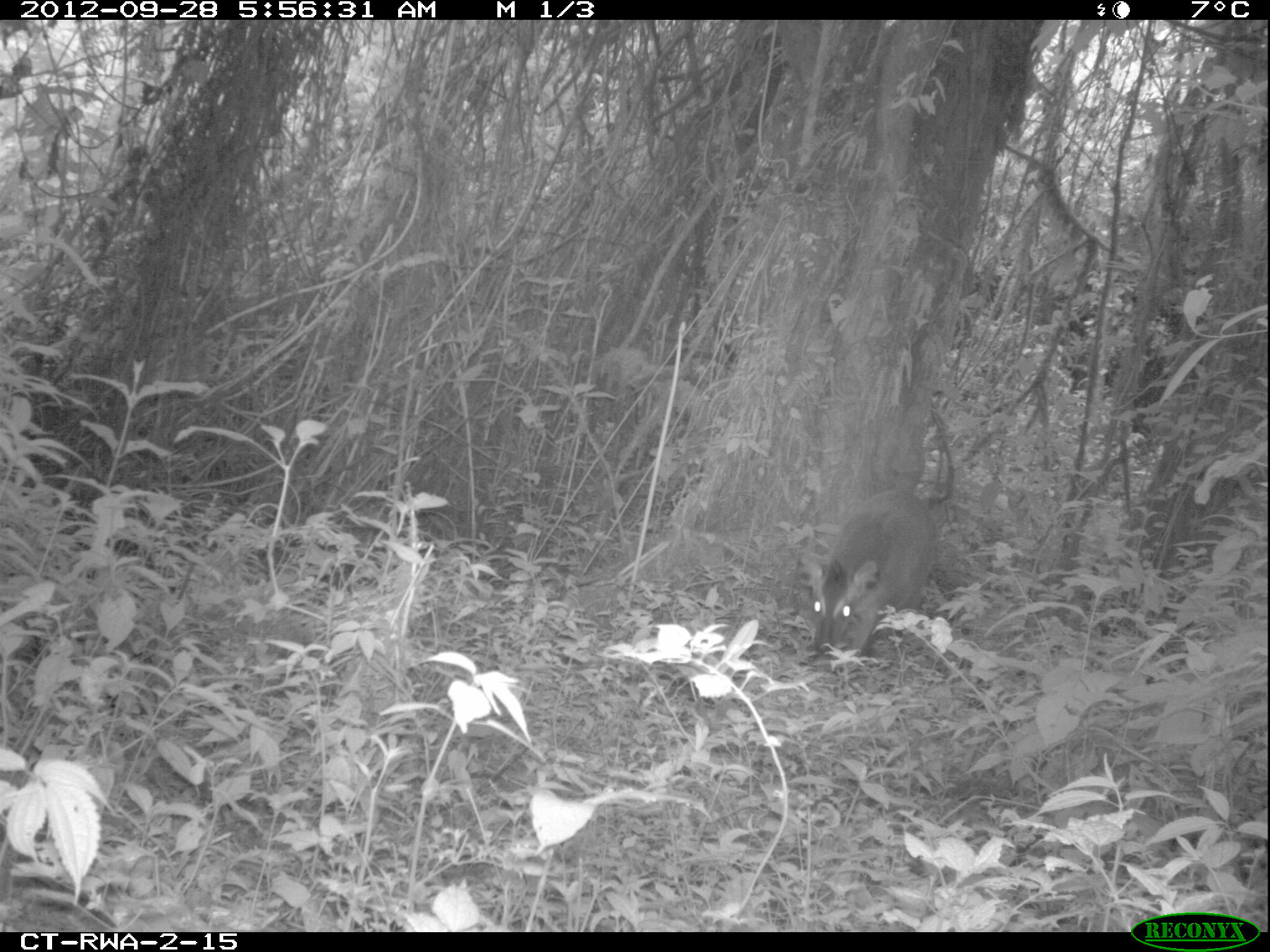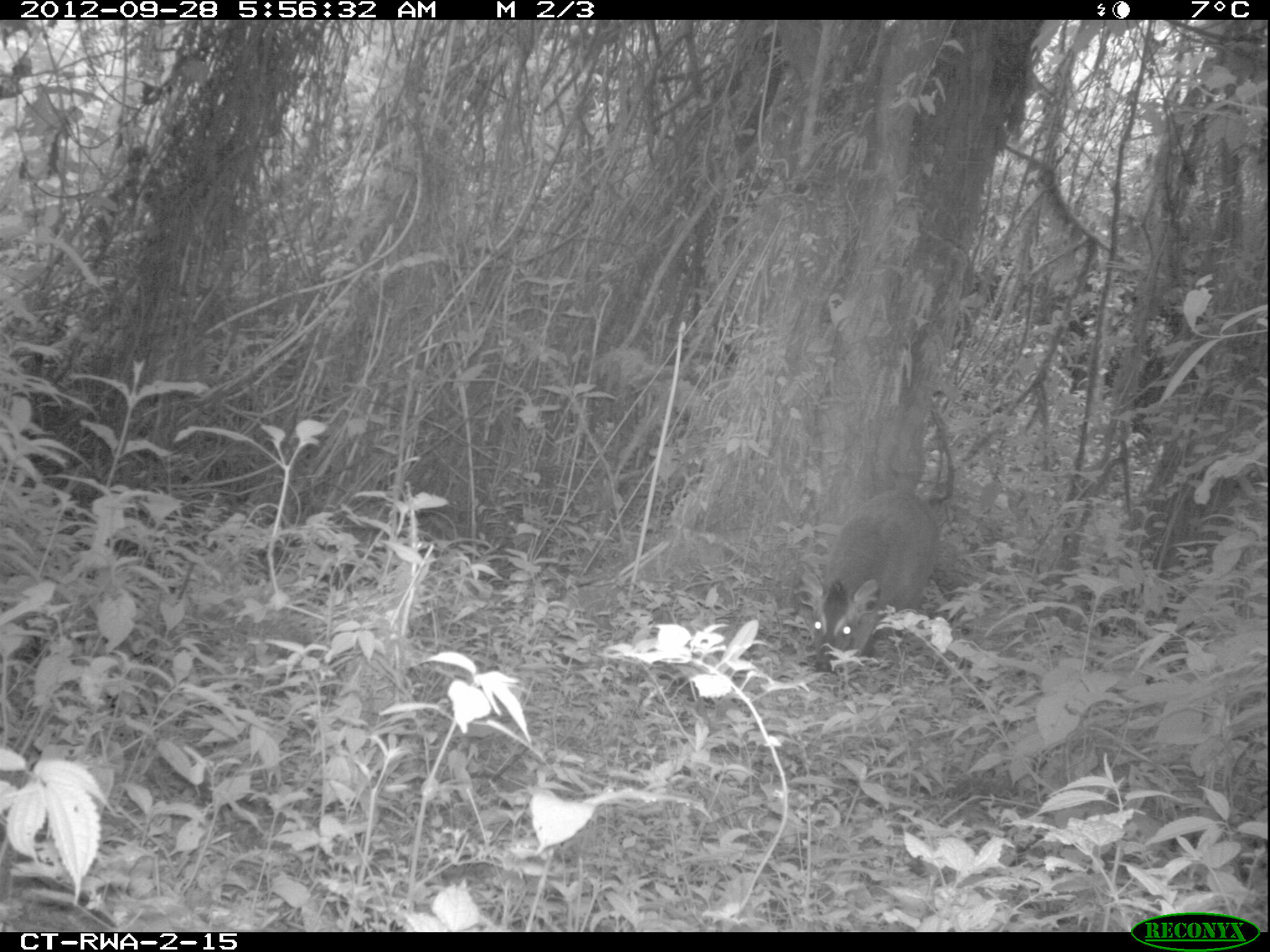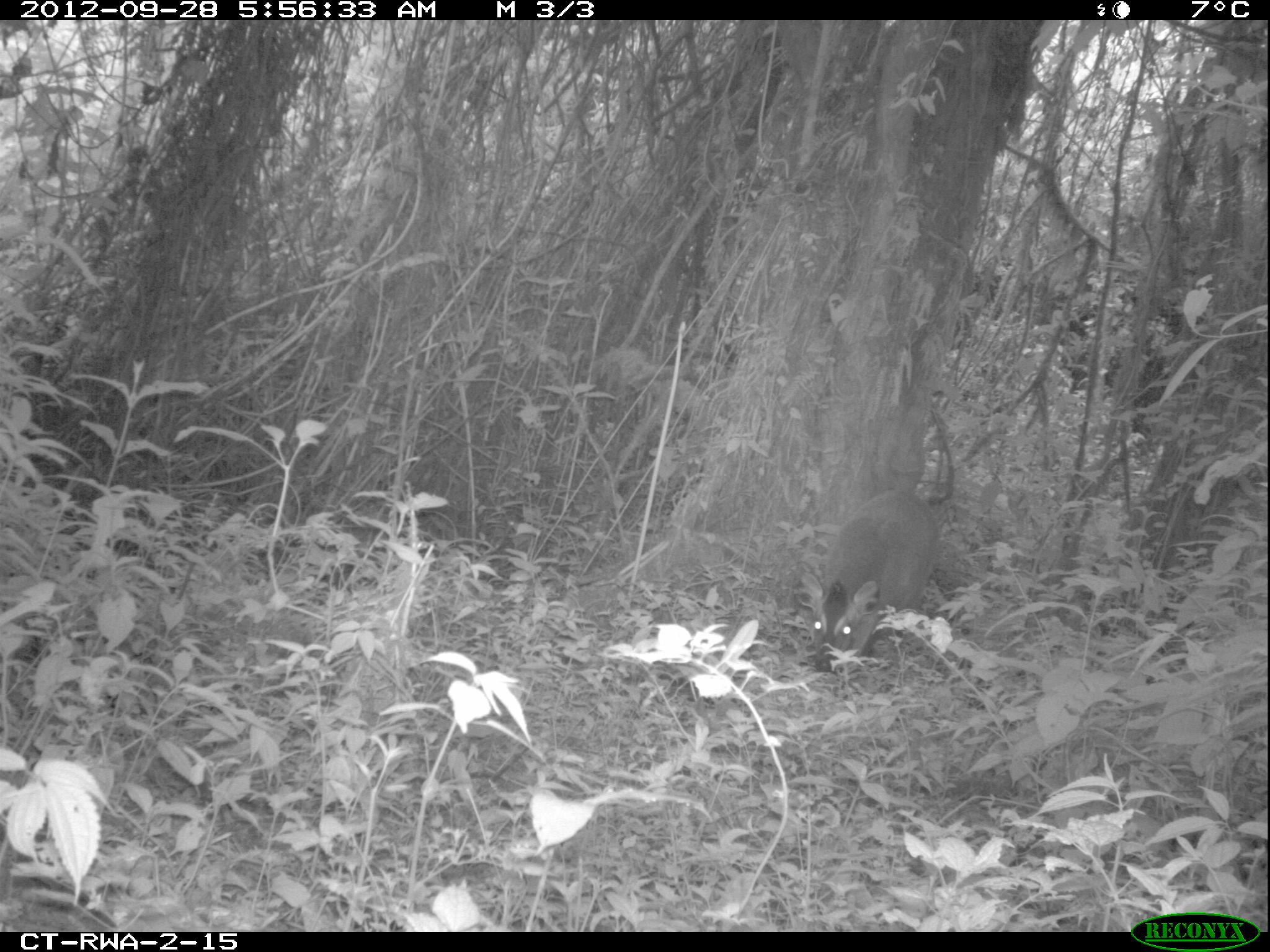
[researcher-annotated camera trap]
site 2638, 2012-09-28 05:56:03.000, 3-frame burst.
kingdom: Animalia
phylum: Chordata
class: Mammalia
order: Artiodactyla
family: Bovidae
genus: Cephalophus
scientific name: Cephalophus nigrifrons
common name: black-fronted duiker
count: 1